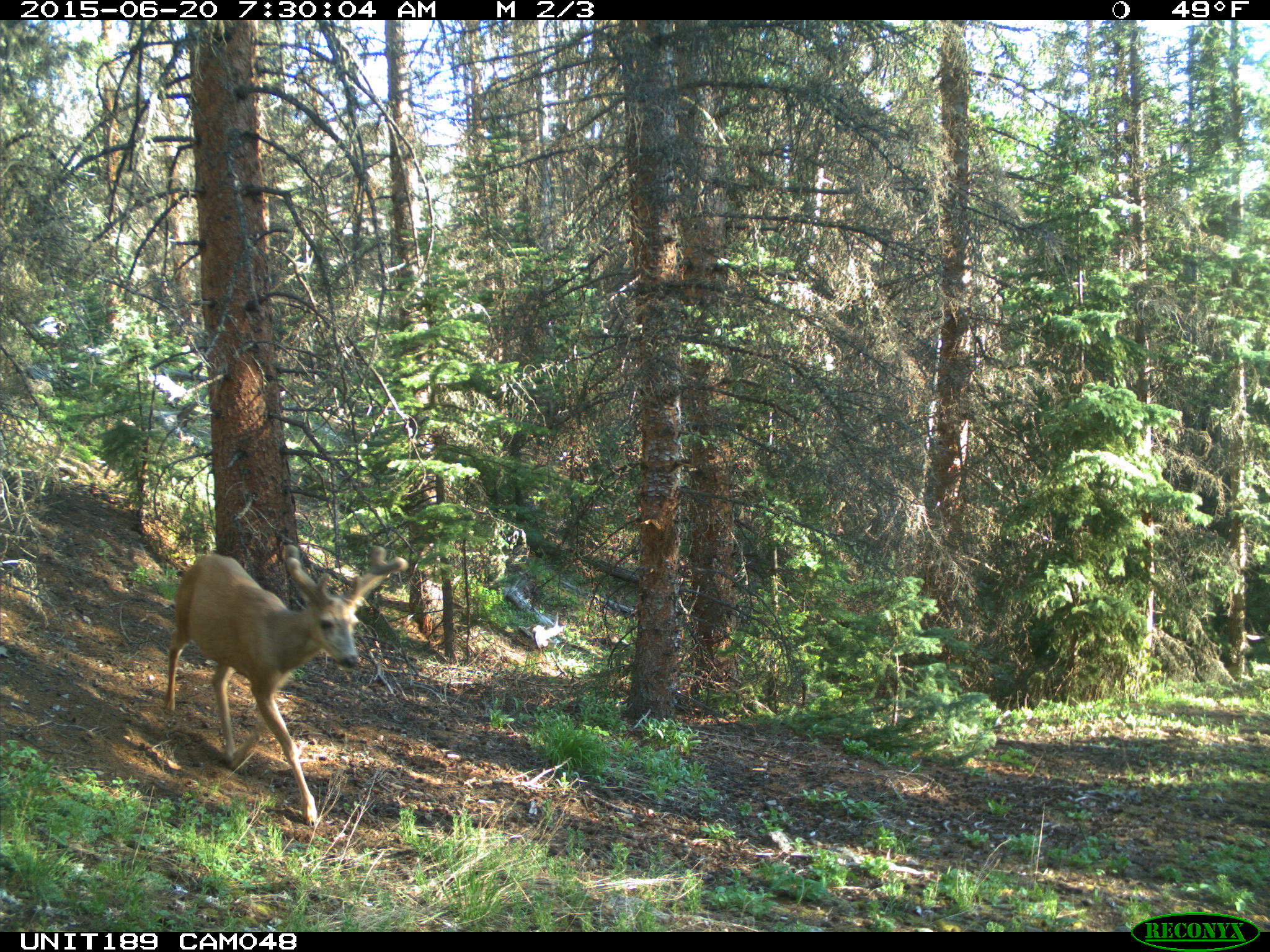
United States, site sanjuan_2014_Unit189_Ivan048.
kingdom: Animalia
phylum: Chordata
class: Mammalia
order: Artiodactyla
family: Cervidae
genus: Odocoileus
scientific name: Odocoileus hemionus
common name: mule deer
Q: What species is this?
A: Odocoileus hemionus (mule deer).